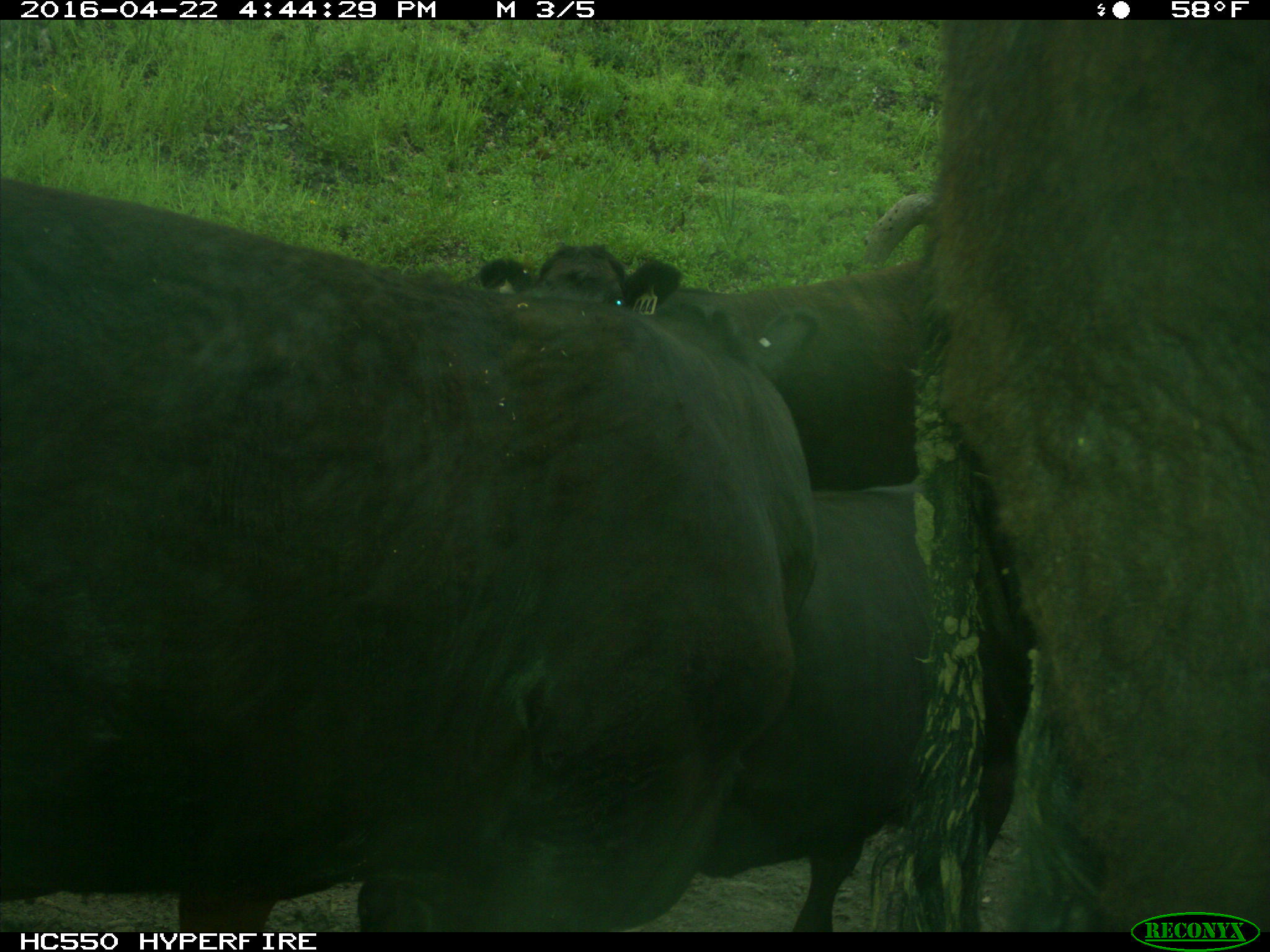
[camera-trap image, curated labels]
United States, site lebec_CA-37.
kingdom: Animalia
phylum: Chordata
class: Mammalia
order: Artiodactyla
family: Bovidae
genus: Bos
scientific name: Bos taurus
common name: domestic cow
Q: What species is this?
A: Bos taurus (domestic cow).